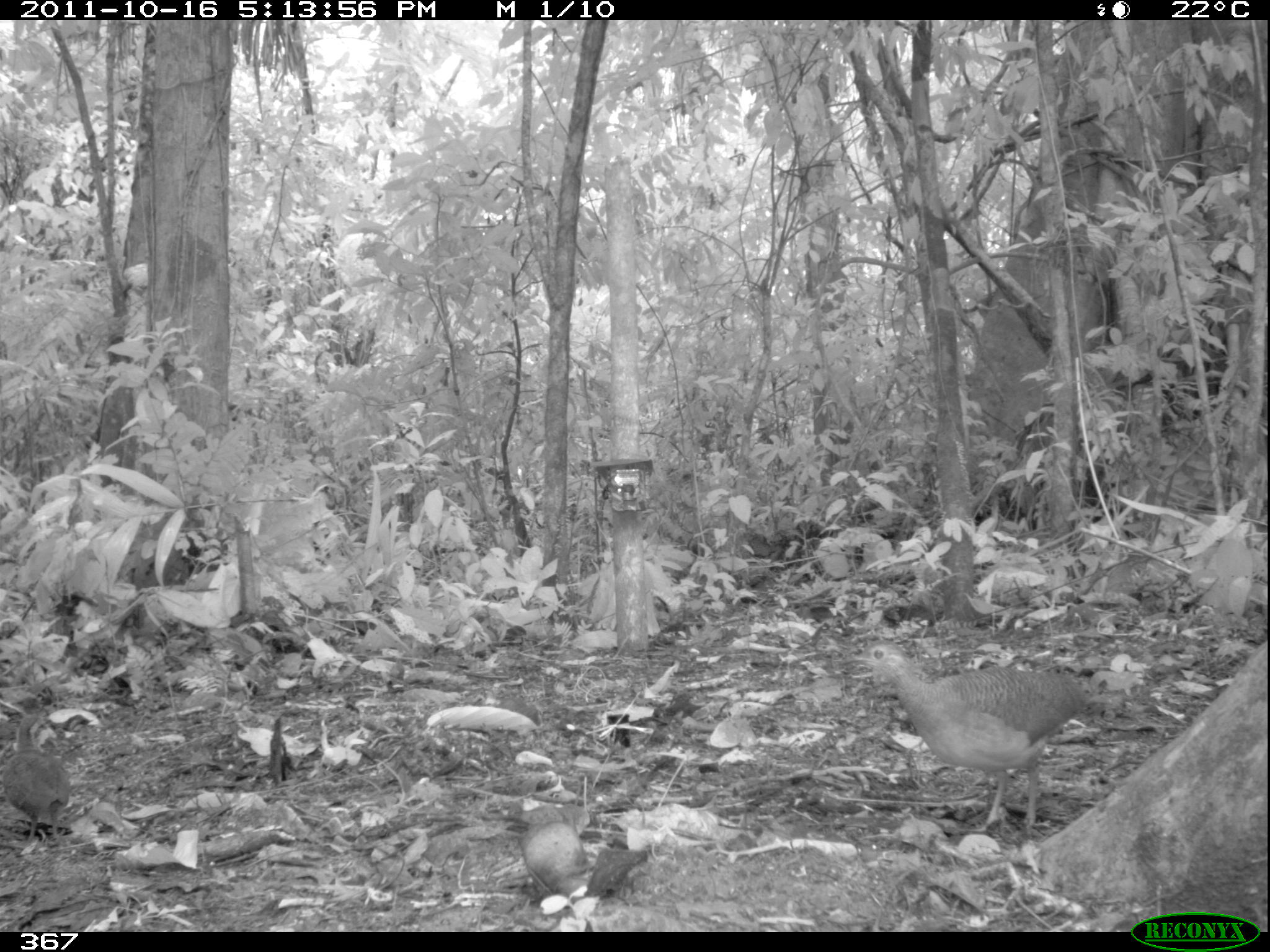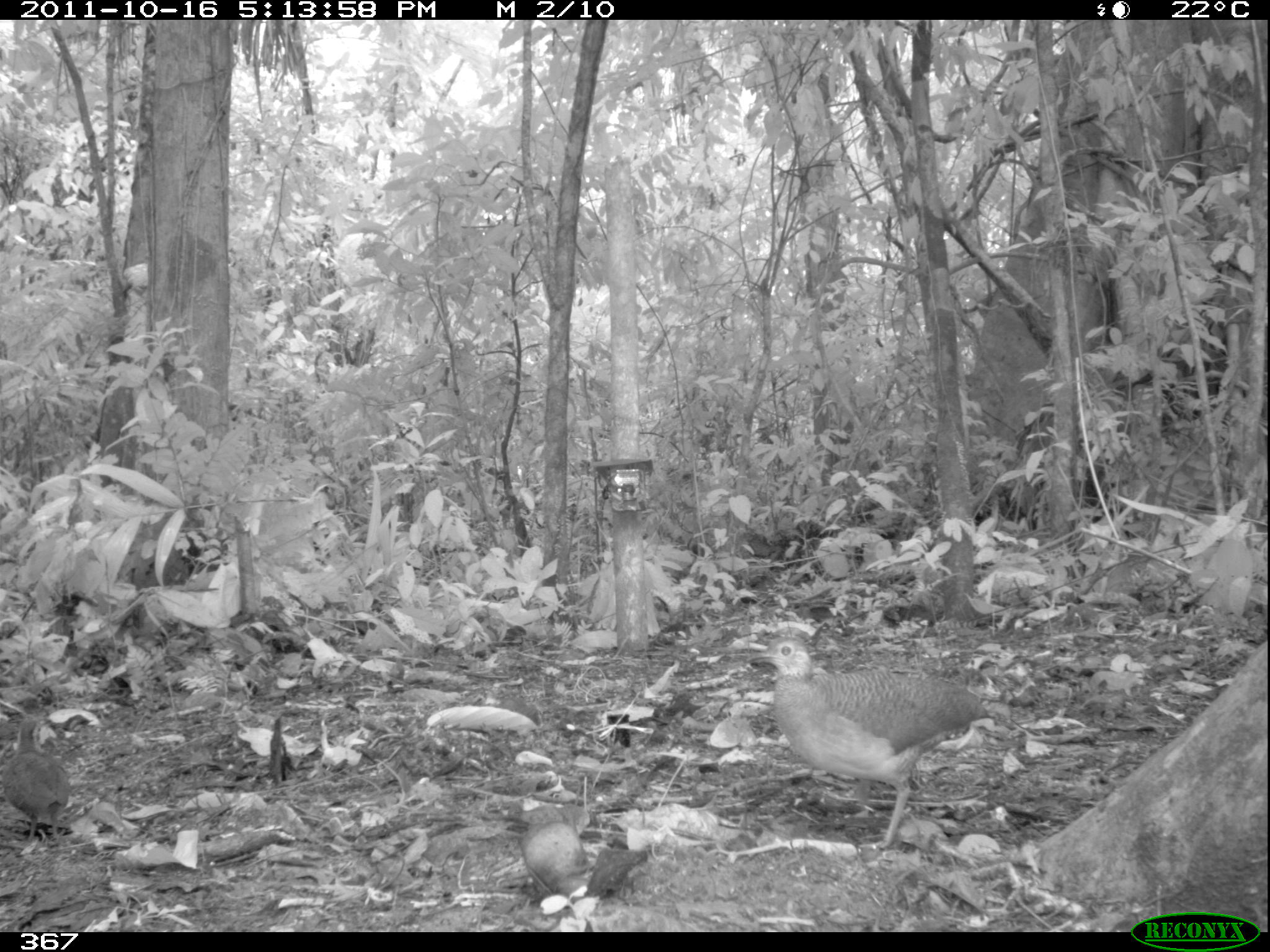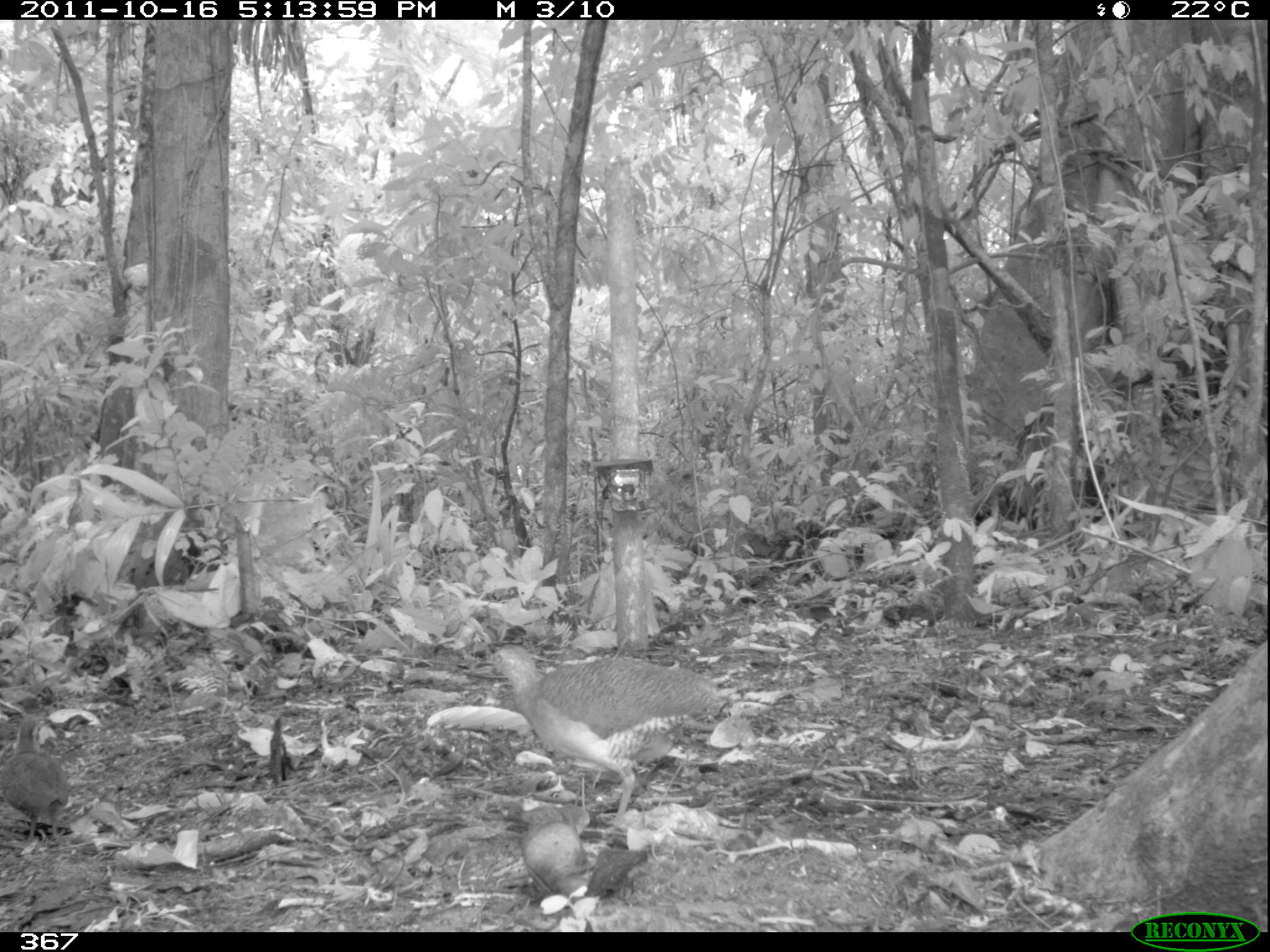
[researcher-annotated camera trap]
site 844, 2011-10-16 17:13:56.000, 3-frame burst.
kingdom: Animalia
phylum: Chordata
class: Aves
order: Tinamiformes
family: Tinamidae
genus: Crypturellus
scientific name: Crypturellus soui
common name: little tinamou